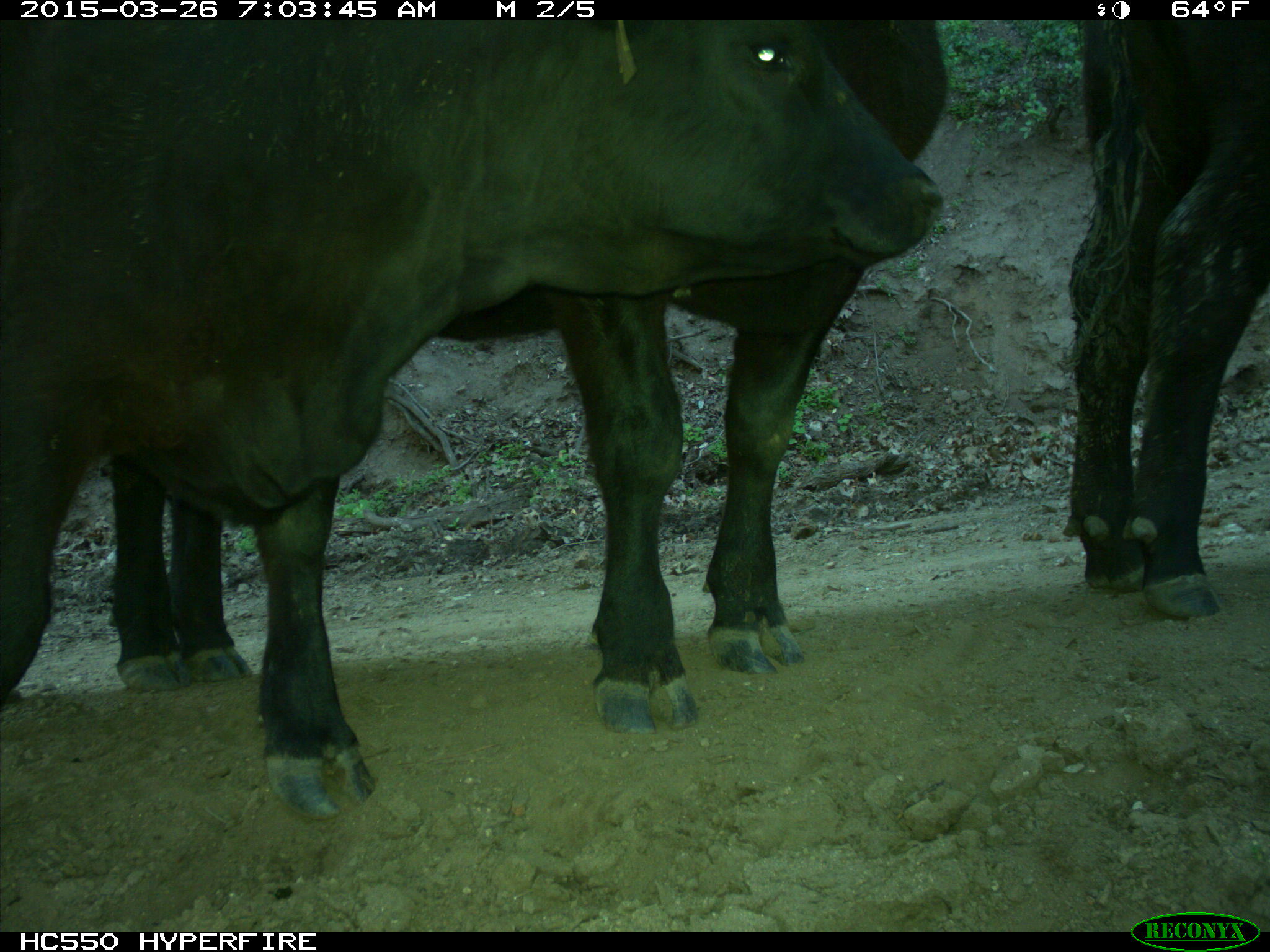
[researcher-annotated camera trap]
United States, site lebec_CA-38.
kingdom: Animalia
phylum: Chordata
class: Mammalia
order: Artiodactyla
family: Bovidae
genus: Bos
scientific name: Bos taurus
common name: domestic cow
Bos taurus (domestic cow).